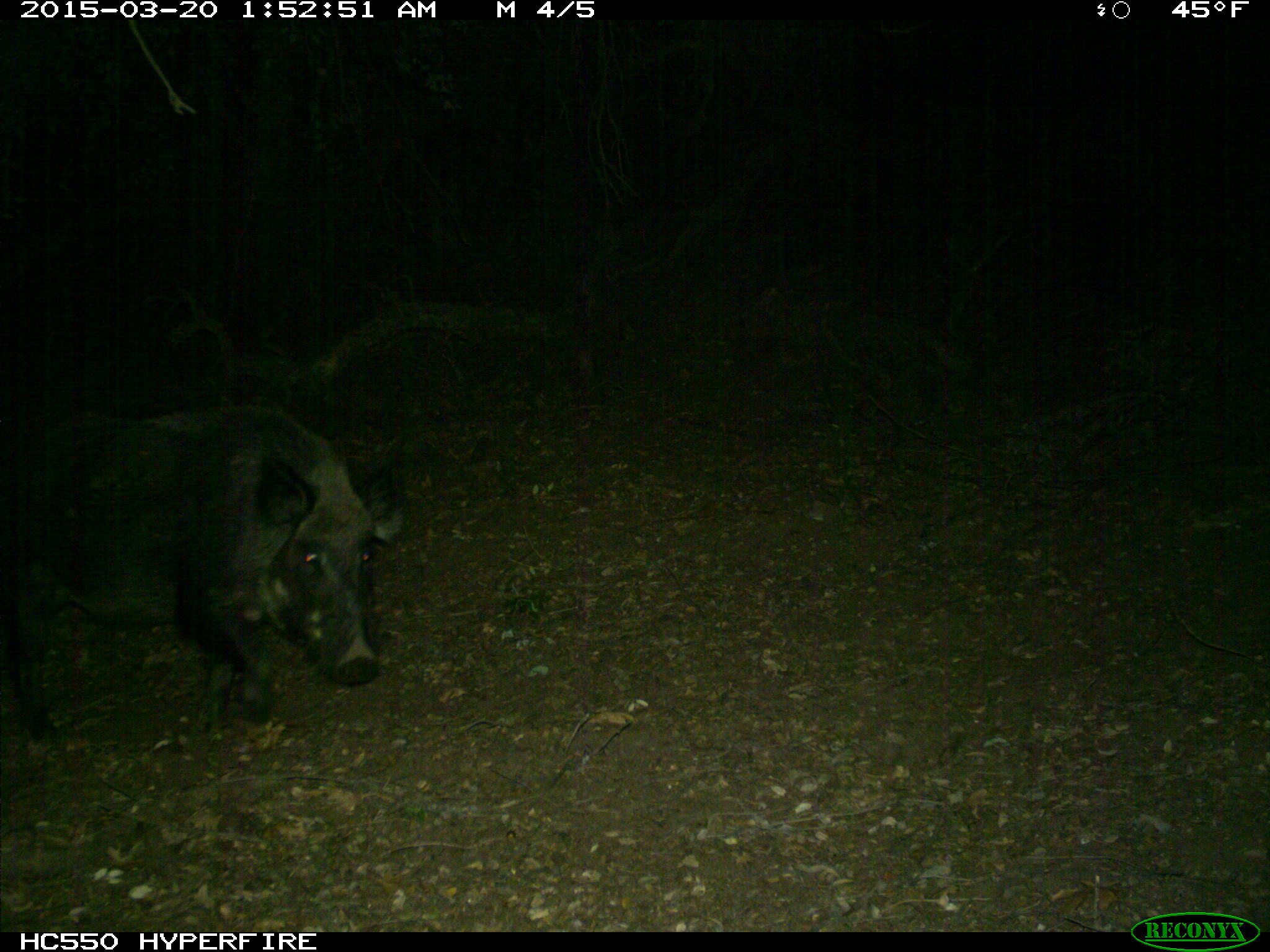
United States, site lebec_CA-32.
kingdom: Animalia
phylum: Chordata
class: Mammalia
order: Artiodactyla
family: Suidae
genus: Sus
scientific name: Sus scrofa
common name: wild boar